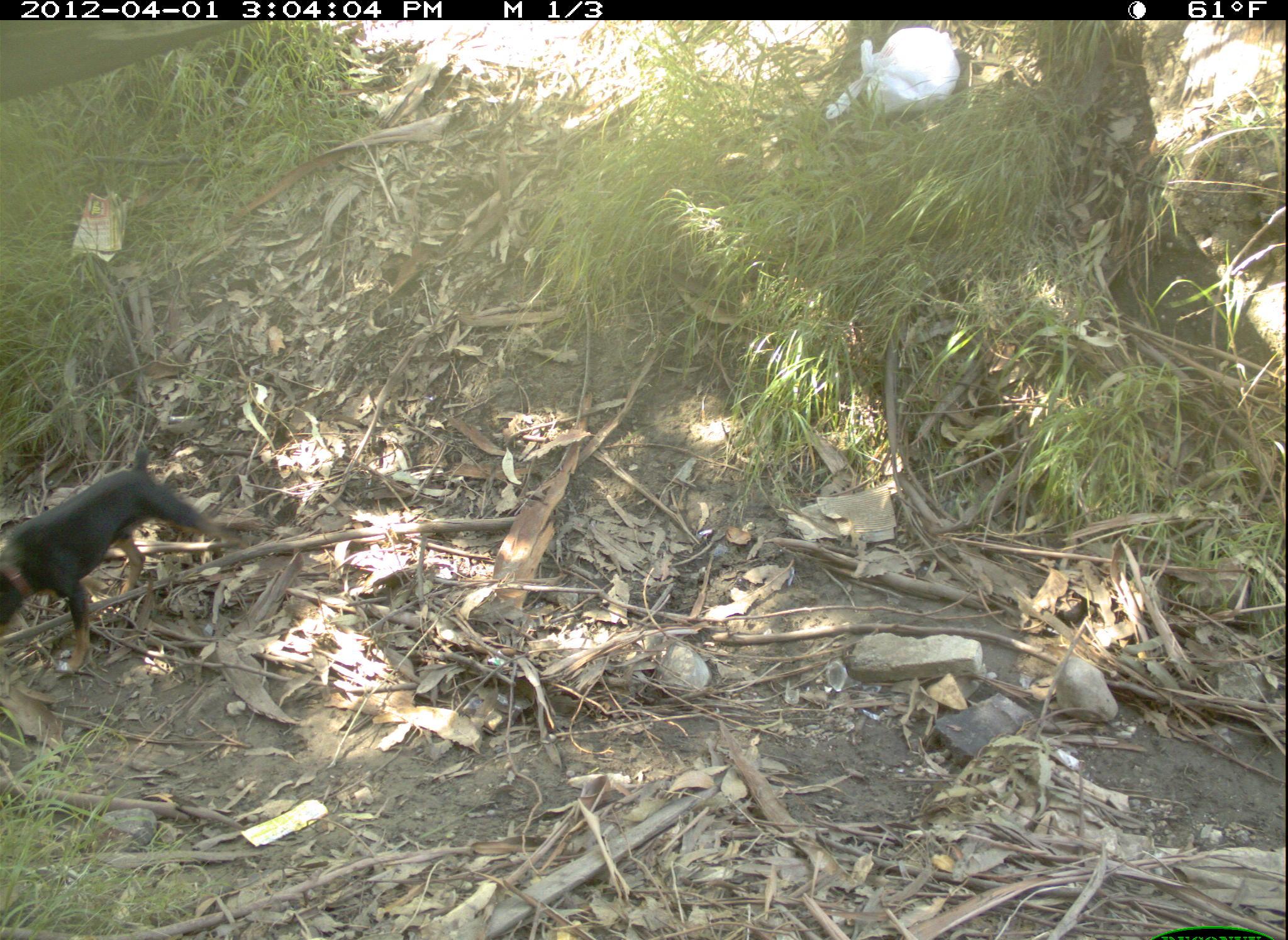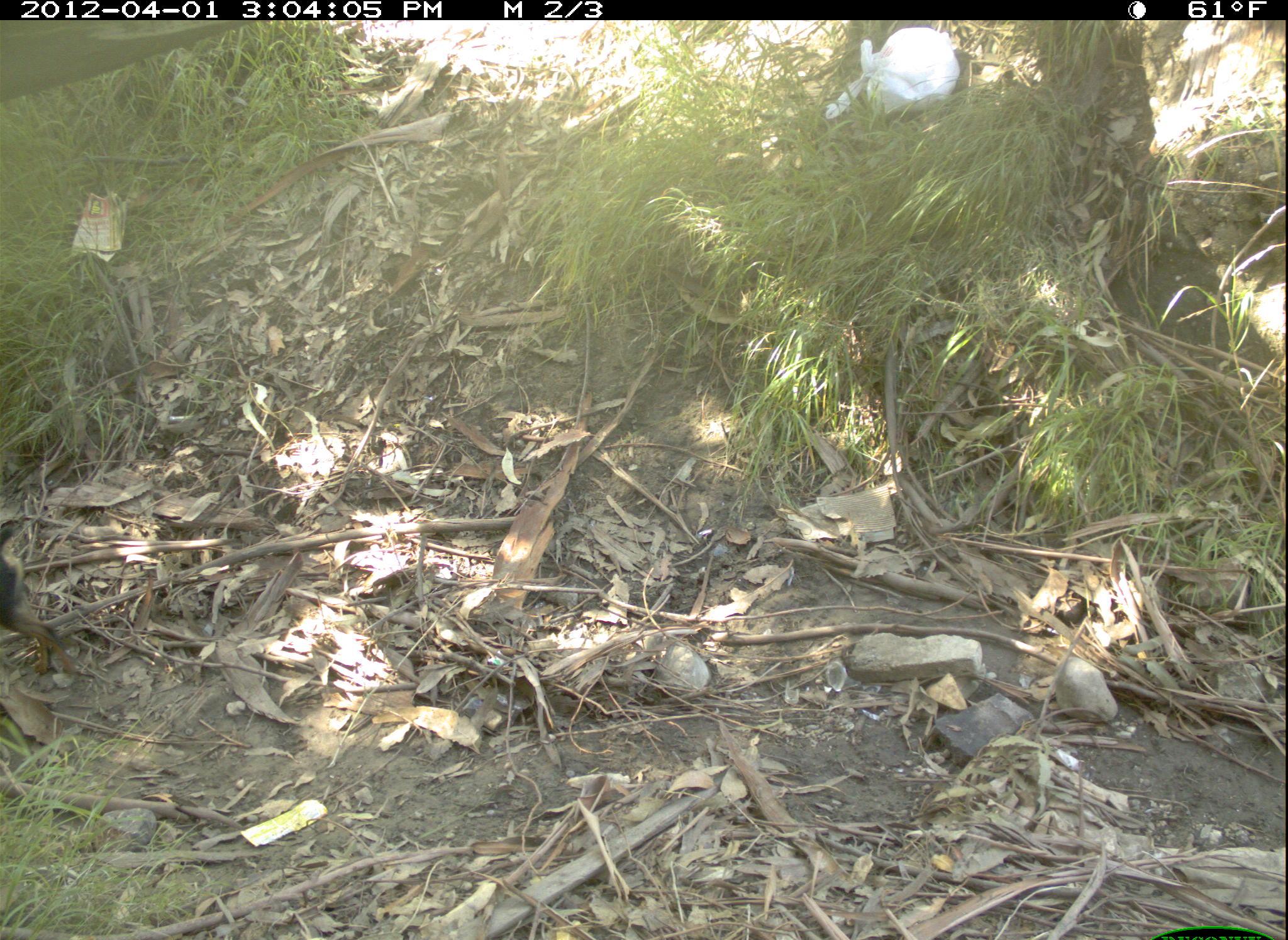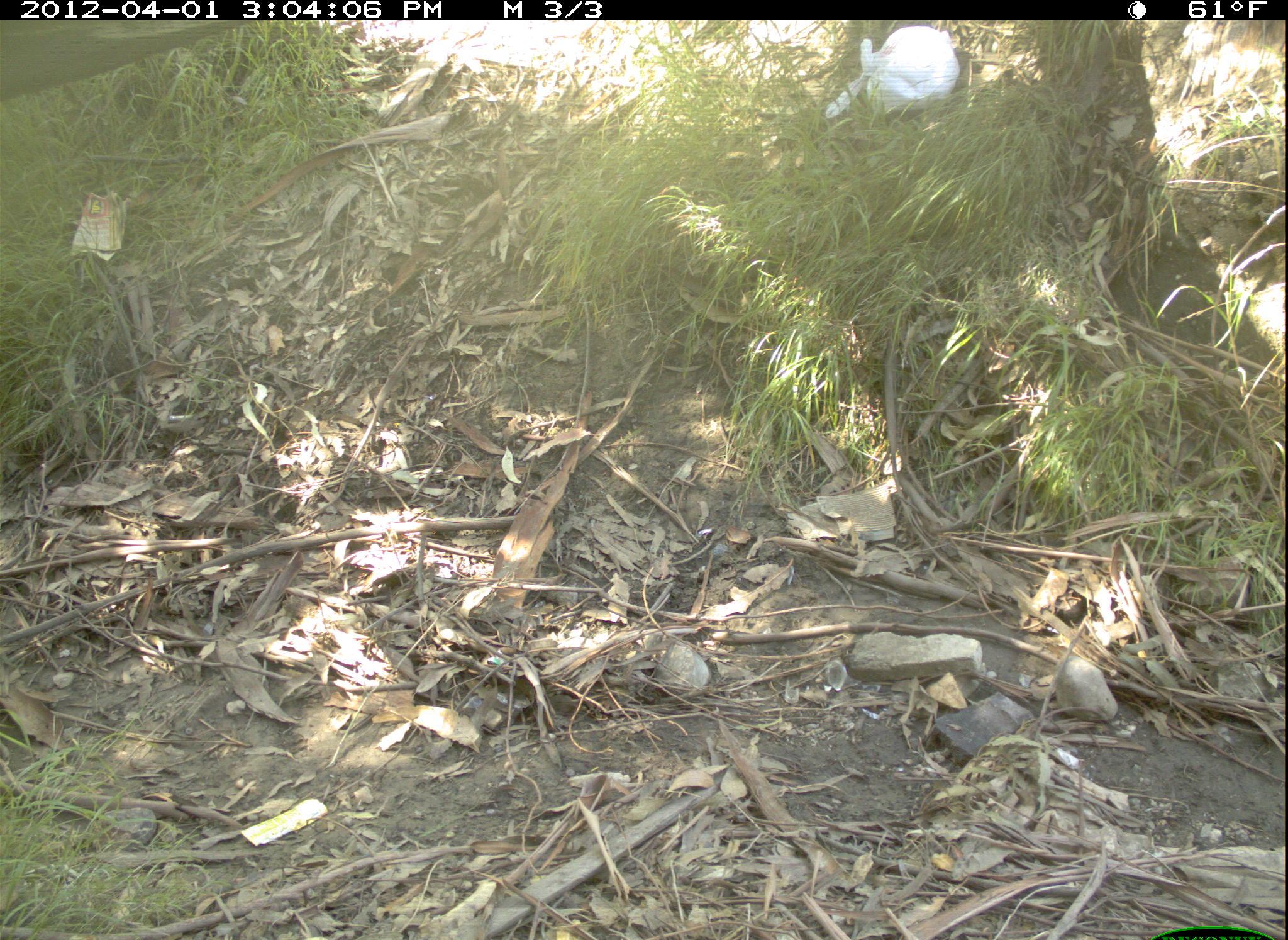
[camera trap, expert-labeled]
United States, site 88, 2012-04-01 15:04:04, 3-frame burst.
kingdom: Animalia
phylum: Chordata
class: Mammalia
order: Carnivora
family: Canidae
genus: Canis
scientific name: Canis familiaris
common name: domestic dog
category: dog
Dog (domestic dog) (Canis familiaris).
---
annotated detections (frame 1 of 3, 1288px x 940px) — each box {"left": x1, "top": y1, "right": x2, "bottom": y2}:
dog: {"left": 0, "top": 438, "right": 240, "bottom": 688}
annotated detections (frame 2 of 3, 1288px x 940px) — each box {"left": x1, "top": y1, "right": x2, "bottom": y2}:
dog: {"left": 1, "top": 520, "right": 94, "bottom": 681}